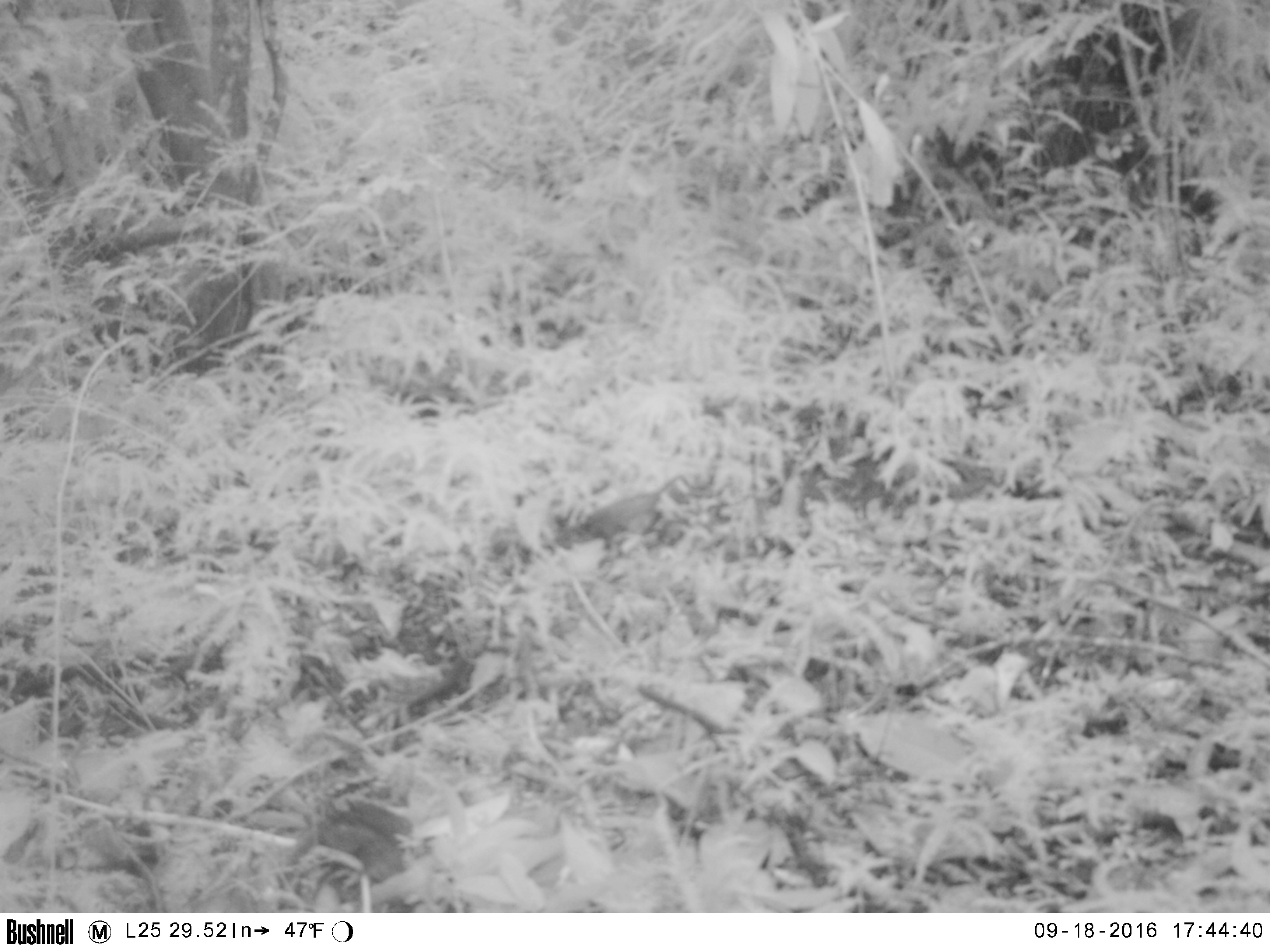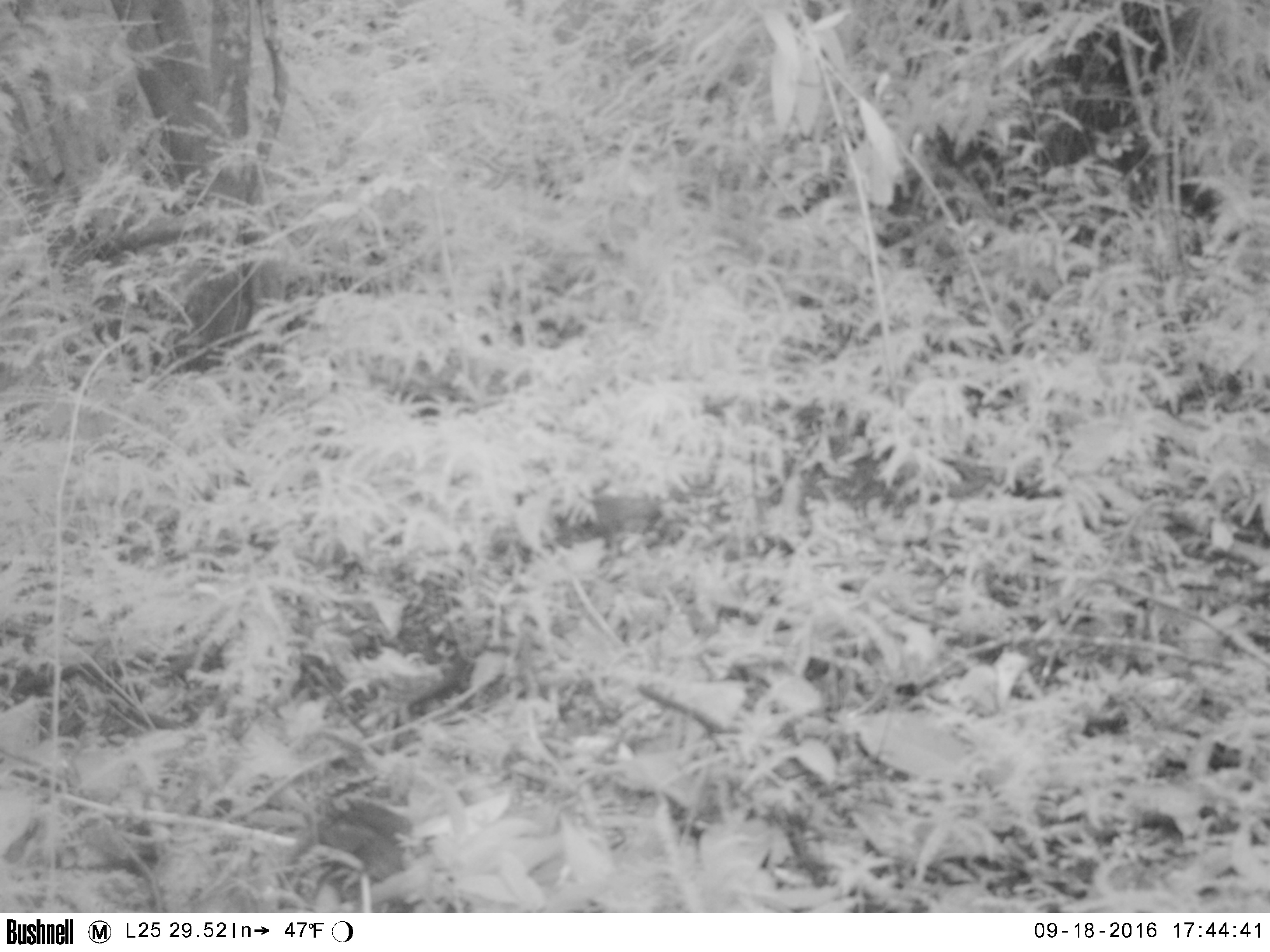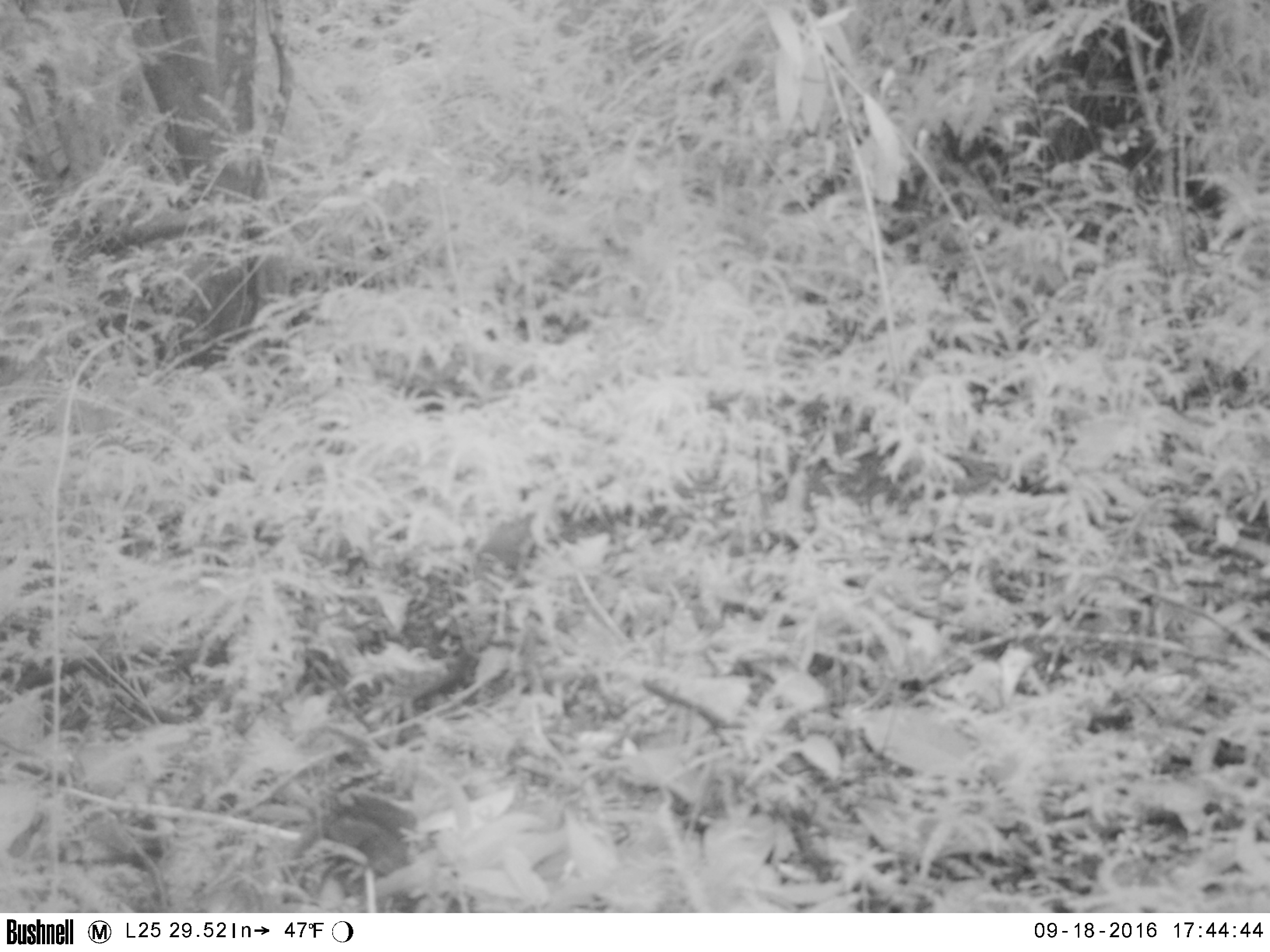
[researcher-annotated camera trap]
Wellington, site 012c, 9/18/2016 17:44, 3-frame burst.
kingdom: Animalia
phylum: Chordata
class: Aves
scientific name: Aves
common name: bird